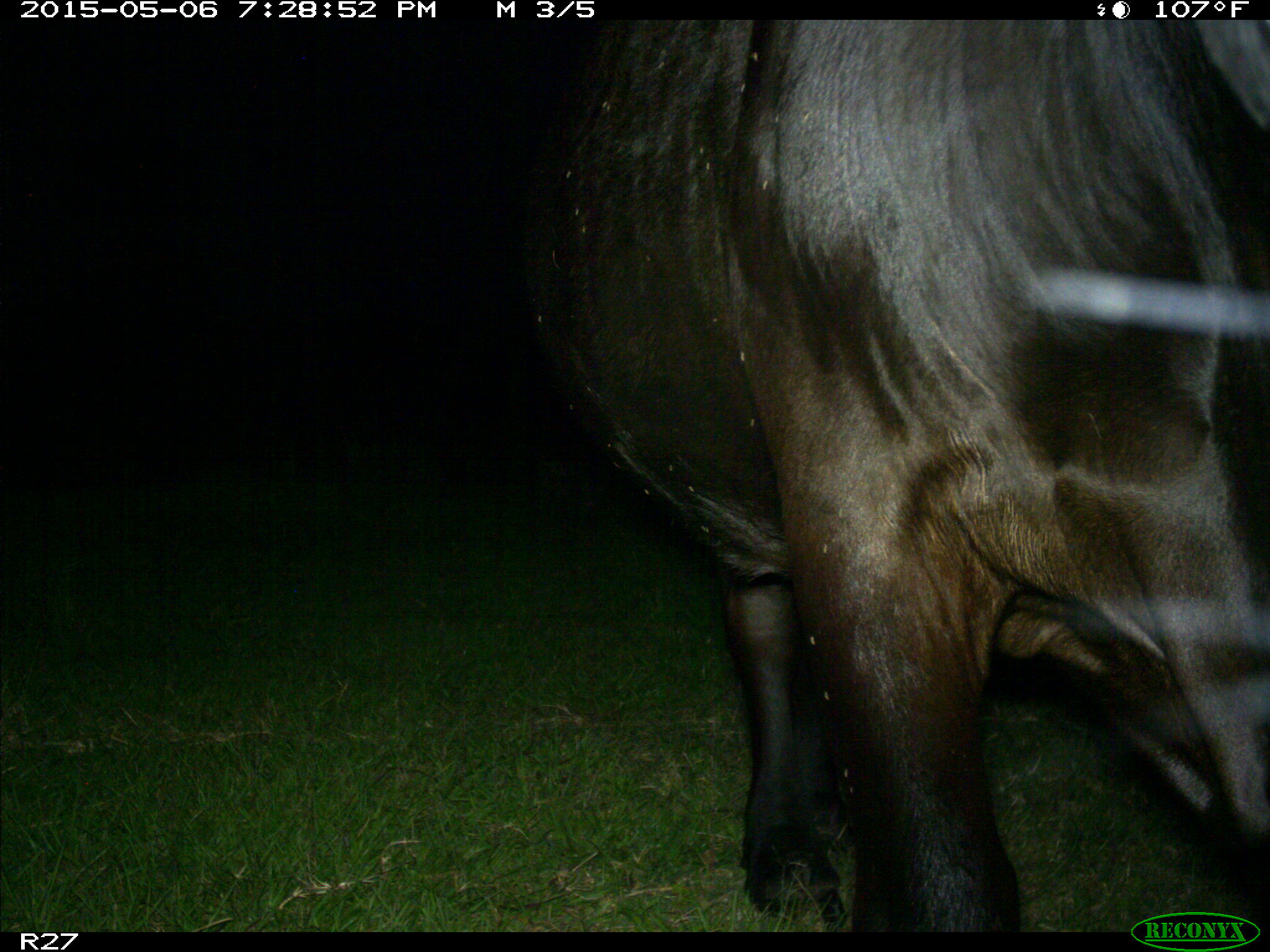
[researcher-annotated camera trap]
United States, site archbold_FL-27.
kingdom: Animalia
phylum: Chordata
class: Mammalia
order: Artiodactyla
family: Bovidae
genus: Bos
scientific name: Bos taurus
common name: domestic cow